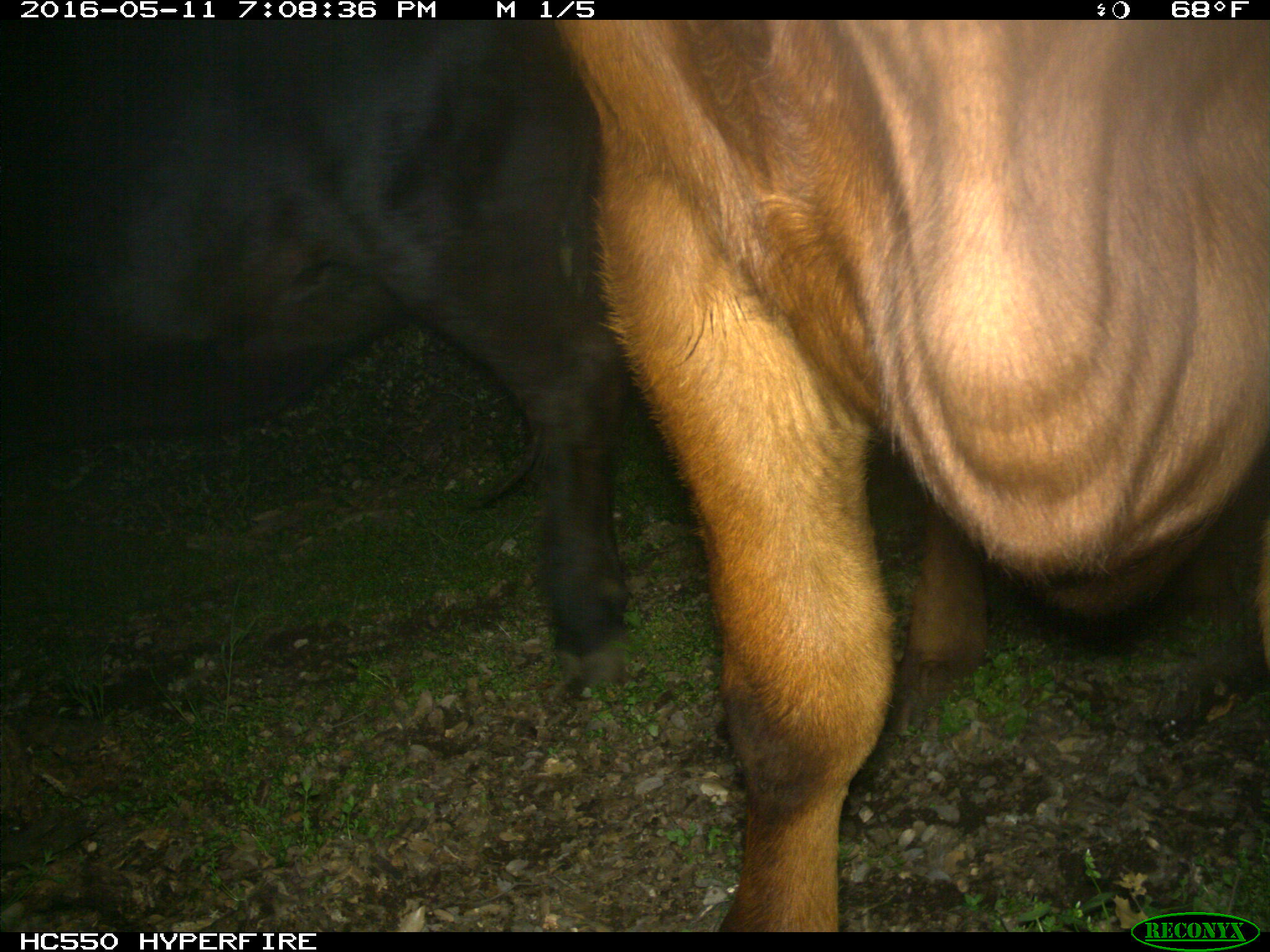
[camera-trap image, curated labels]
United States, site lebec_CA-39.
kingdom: Animalia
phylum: Chordata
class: Mammalia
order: Artiodactyla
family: Bovidae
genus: Bos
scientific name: Bos taurus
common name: domestic cow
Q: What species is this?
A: Bos taurus (domestic cow).